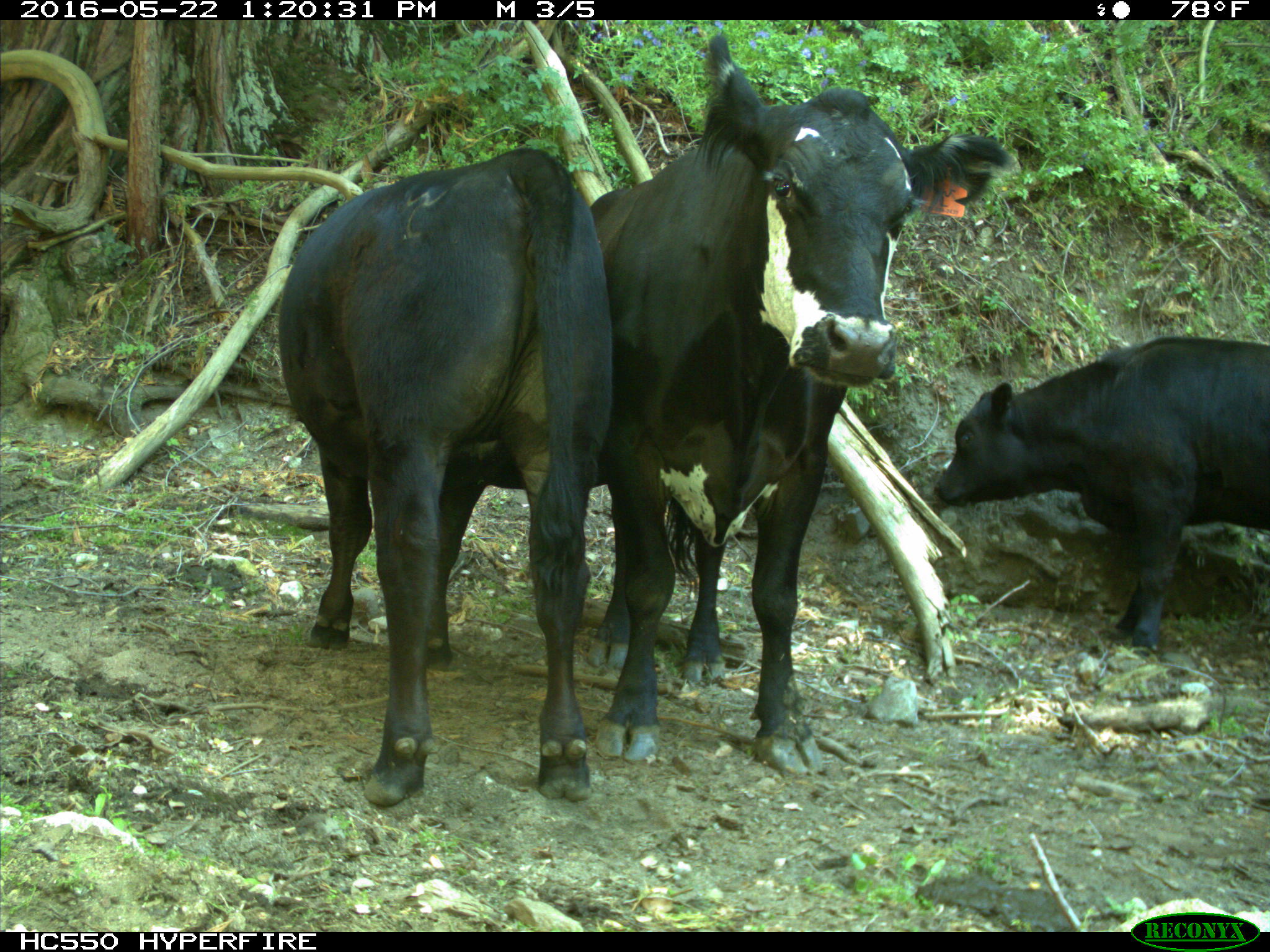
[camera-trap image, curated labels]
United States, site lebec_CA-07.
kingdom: Animalia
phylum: Chordata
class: Mammalia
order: Artiodactyla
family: Bovidae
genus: Bos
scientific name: Bos taurus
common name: domestic cow